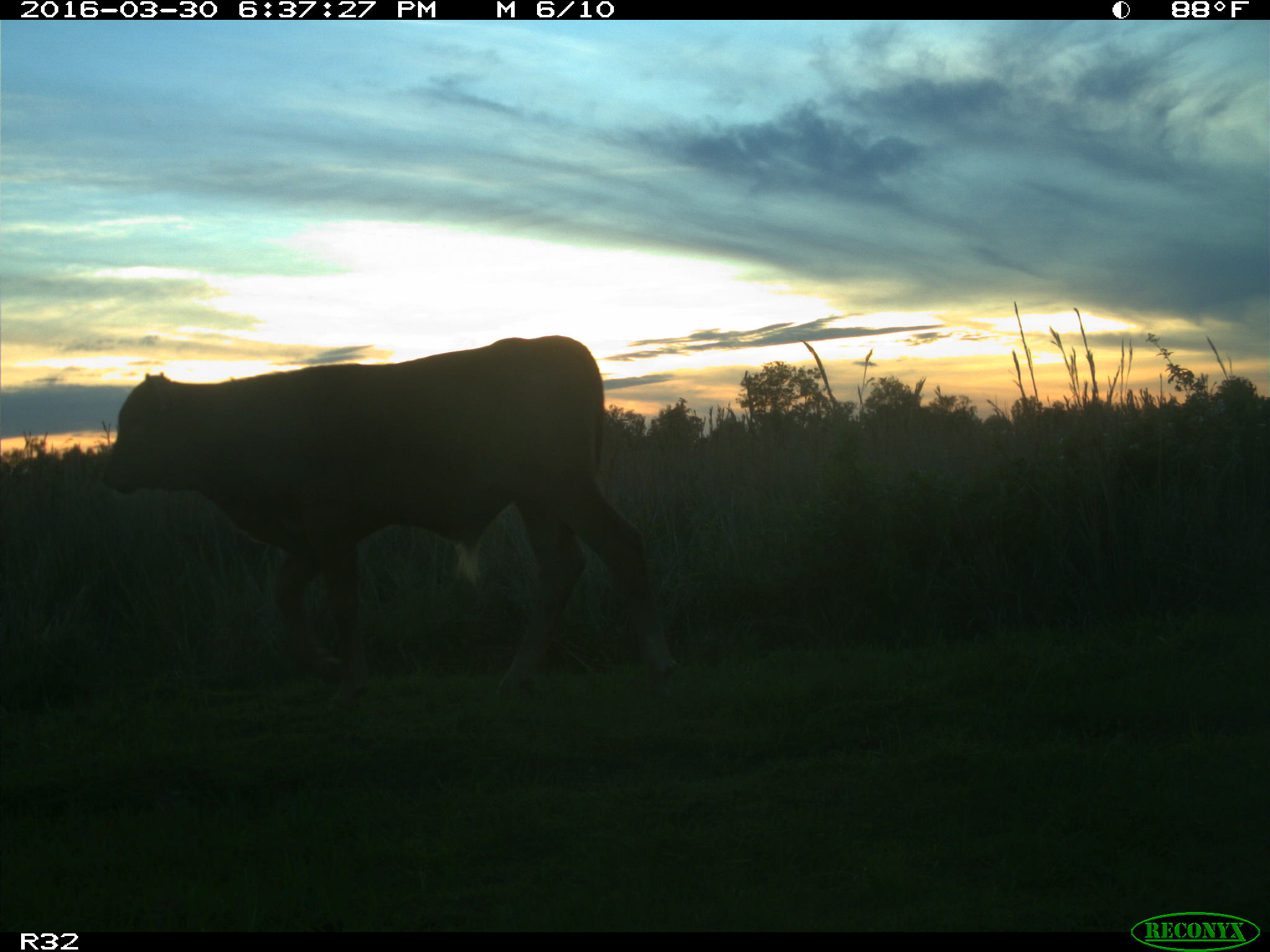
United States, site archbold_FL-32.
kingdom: Animalia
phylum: Chordata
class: Mammalia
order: Artiodactyla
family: Bovidae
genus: Bos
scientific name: Bos taurus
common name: domestic cow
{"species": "Bos taurus (domestic cow)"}